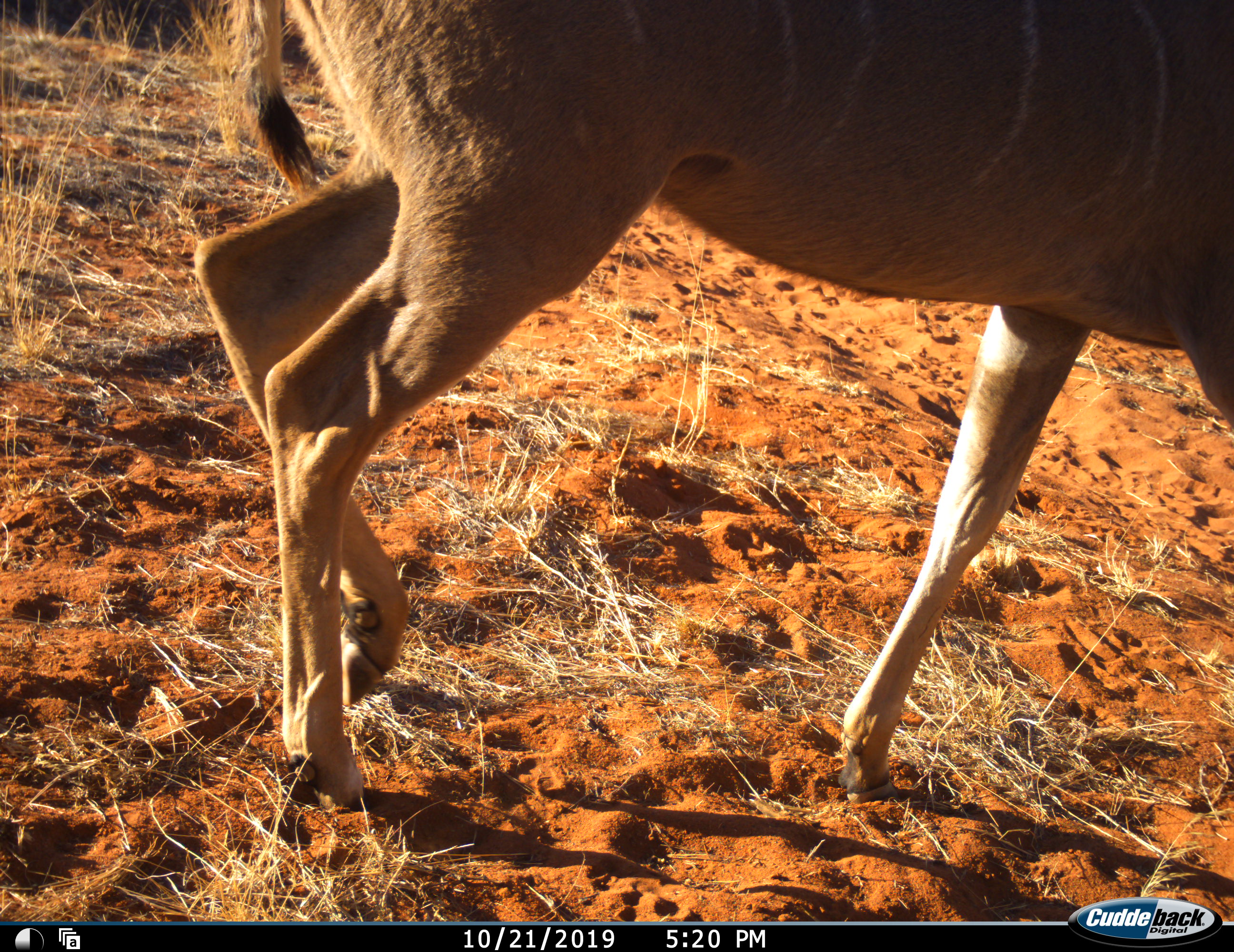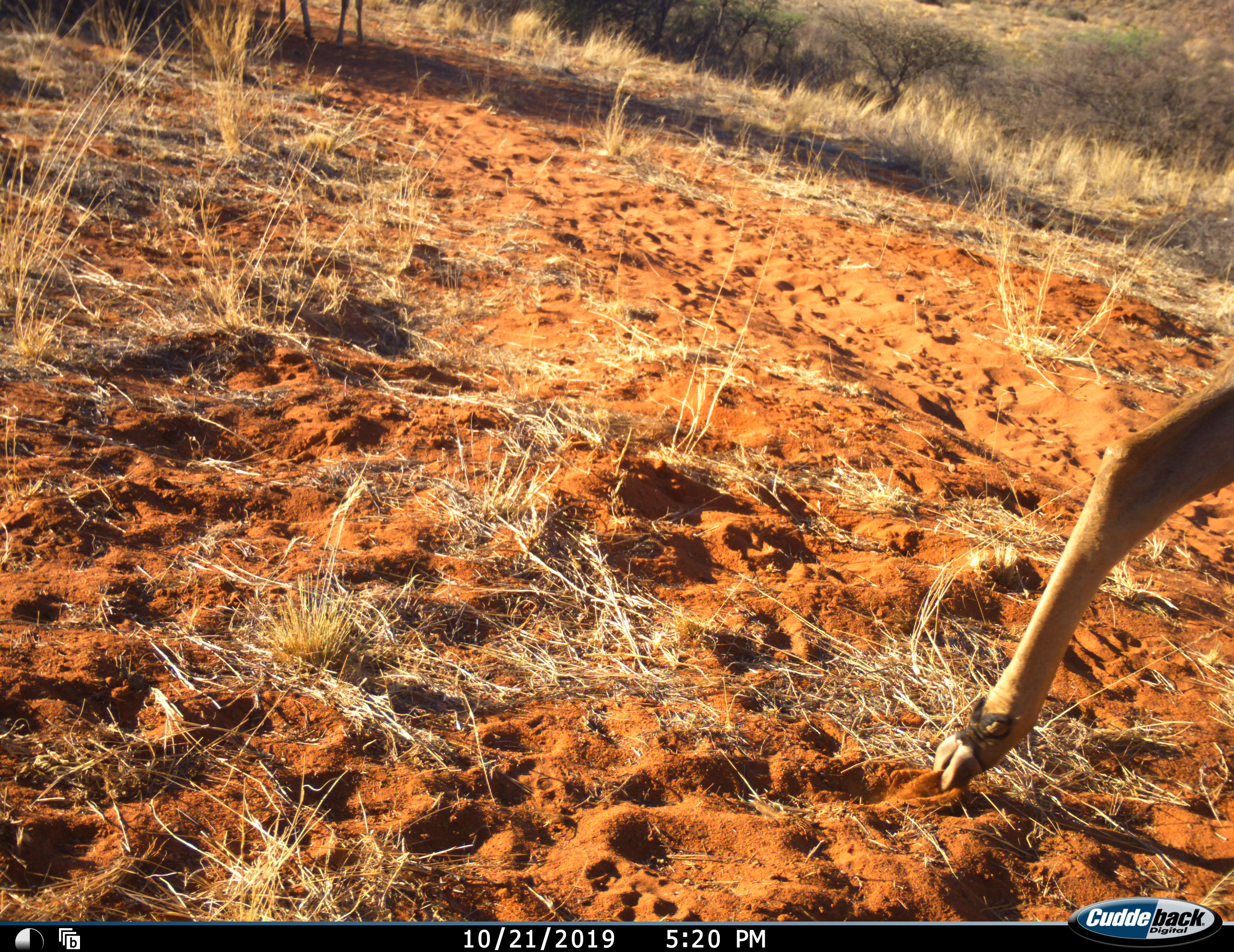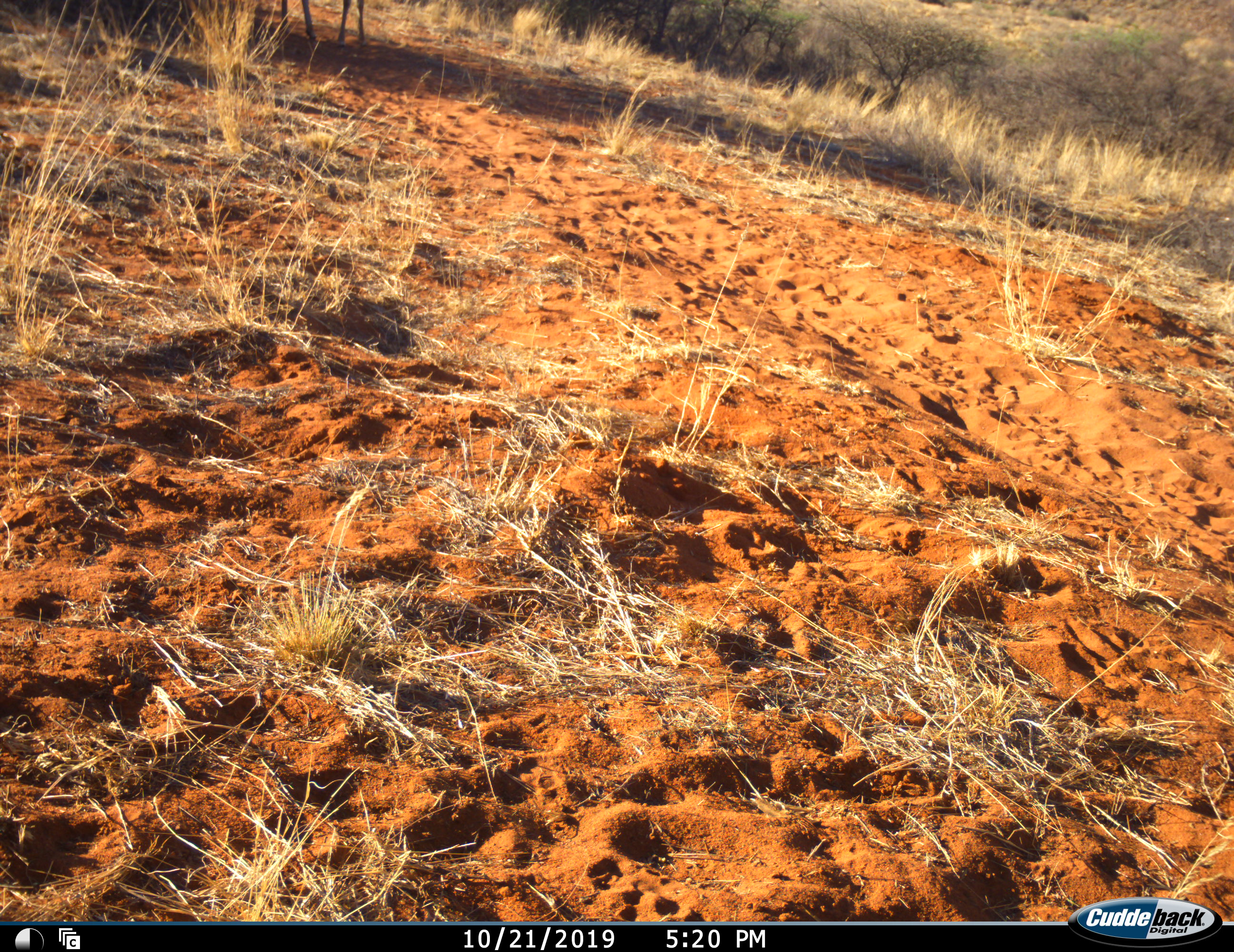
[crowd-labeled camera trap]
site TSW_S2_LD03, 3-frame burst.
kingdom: Animalia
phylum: Chordata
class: Mammalia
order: Artiodactyla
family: Bovidae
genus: Tragelaphus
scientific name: Tragelaphus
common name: kudu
Kudu (Tragelaphus), count 1. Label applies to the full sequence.